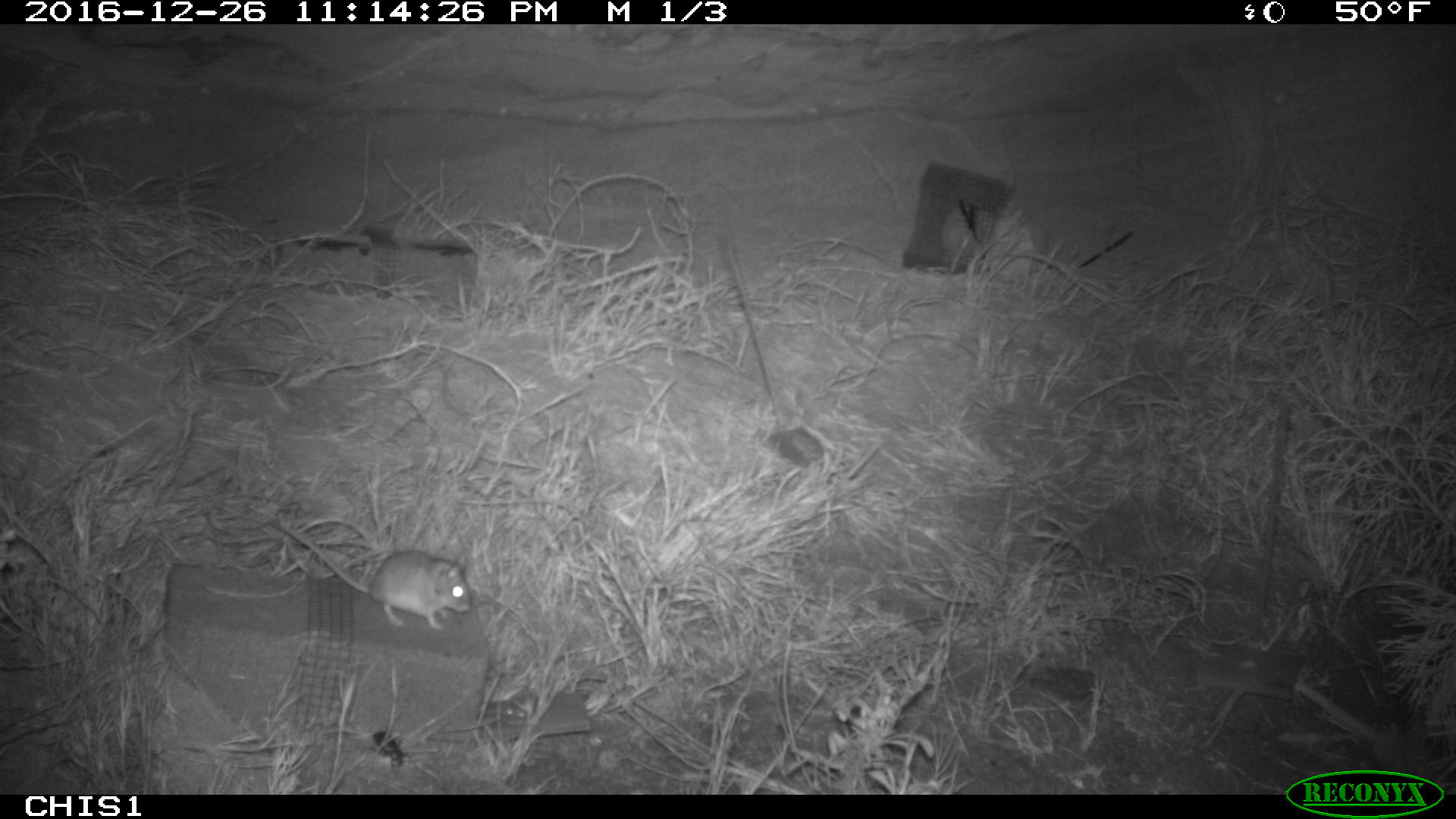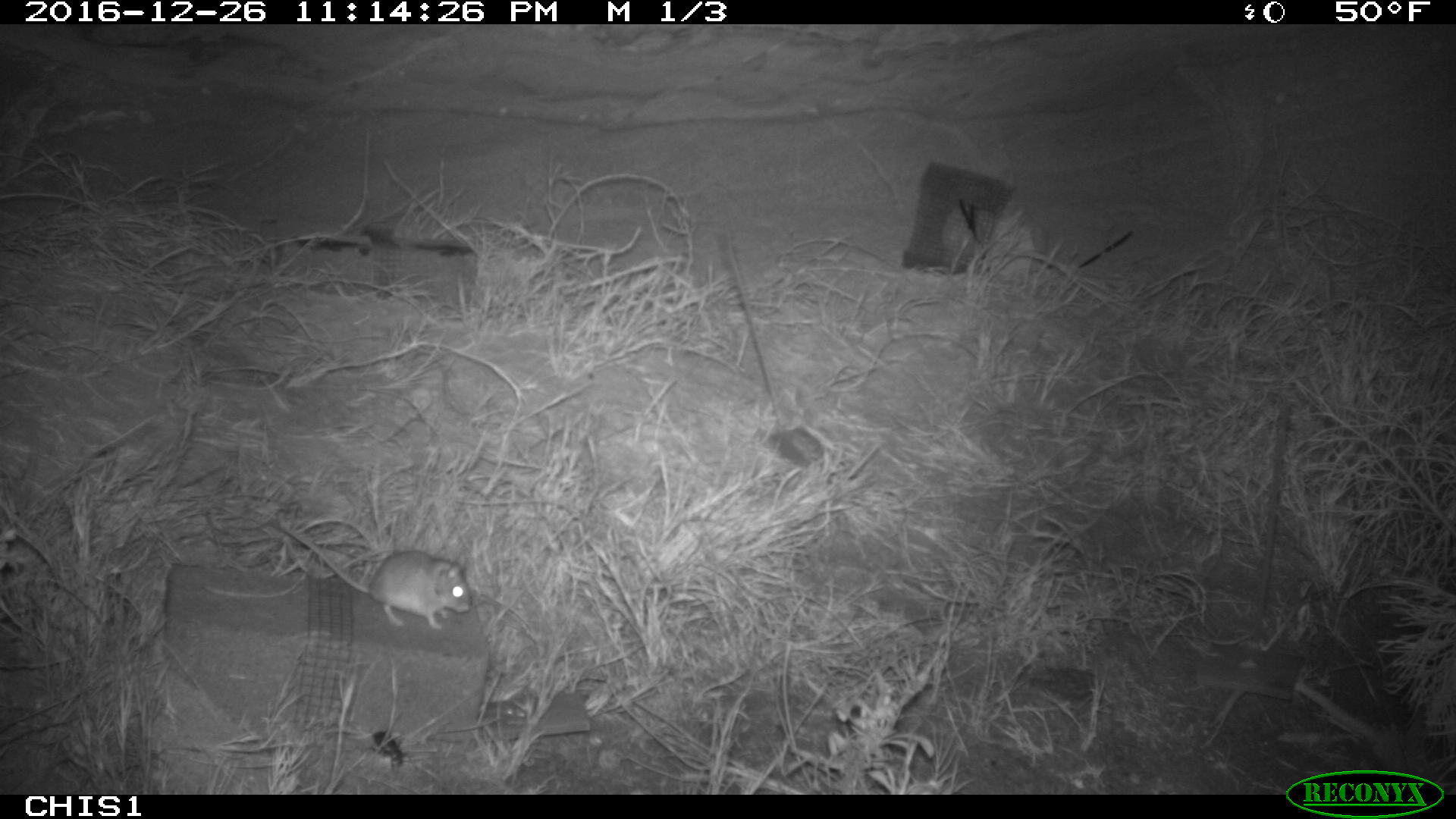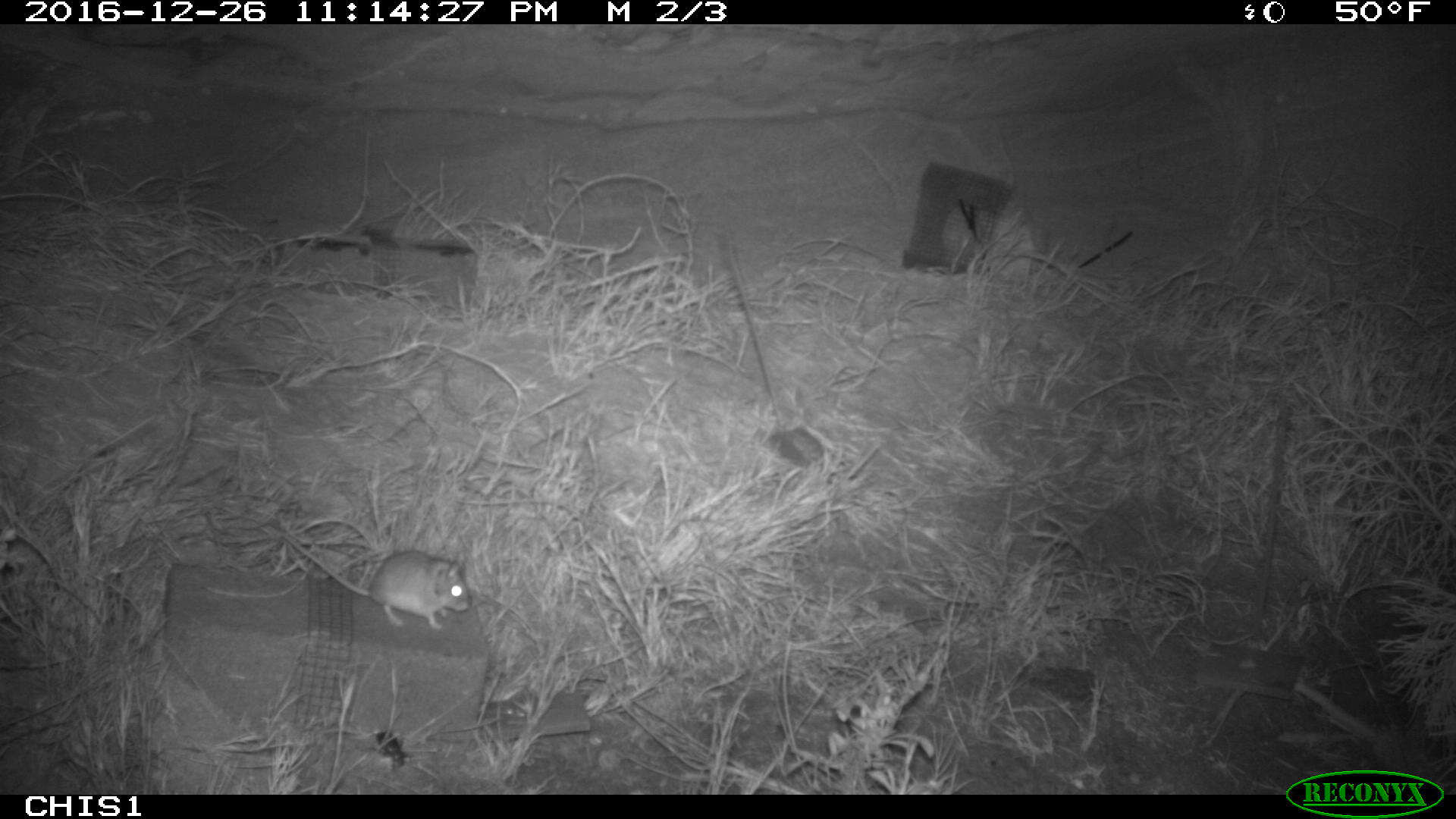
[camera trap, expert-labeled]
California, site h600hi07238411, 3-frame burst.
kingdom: Animalia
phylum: Chordata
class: Mammalia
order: Rodentia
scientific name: Rodentia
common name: rodent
Rodent (Rodentia).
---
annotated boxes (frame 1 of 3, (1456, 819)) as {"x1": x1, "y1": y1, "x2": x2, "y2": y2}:
rodent: {"x1": 274, "y1": 517, "x2": 472, "y2": 630}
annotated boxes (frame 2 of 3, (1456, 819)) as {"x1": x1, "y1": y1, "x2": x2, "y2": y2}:
rodent: {"x1": 278, "y1": 520, "x2": 469, "y2": 630}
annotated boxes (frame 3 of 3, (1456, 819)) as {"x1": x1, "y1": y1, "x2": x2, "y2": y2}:
rodent: {"x1": 283, "y1": 534, "x2": 469, "y2": 629}